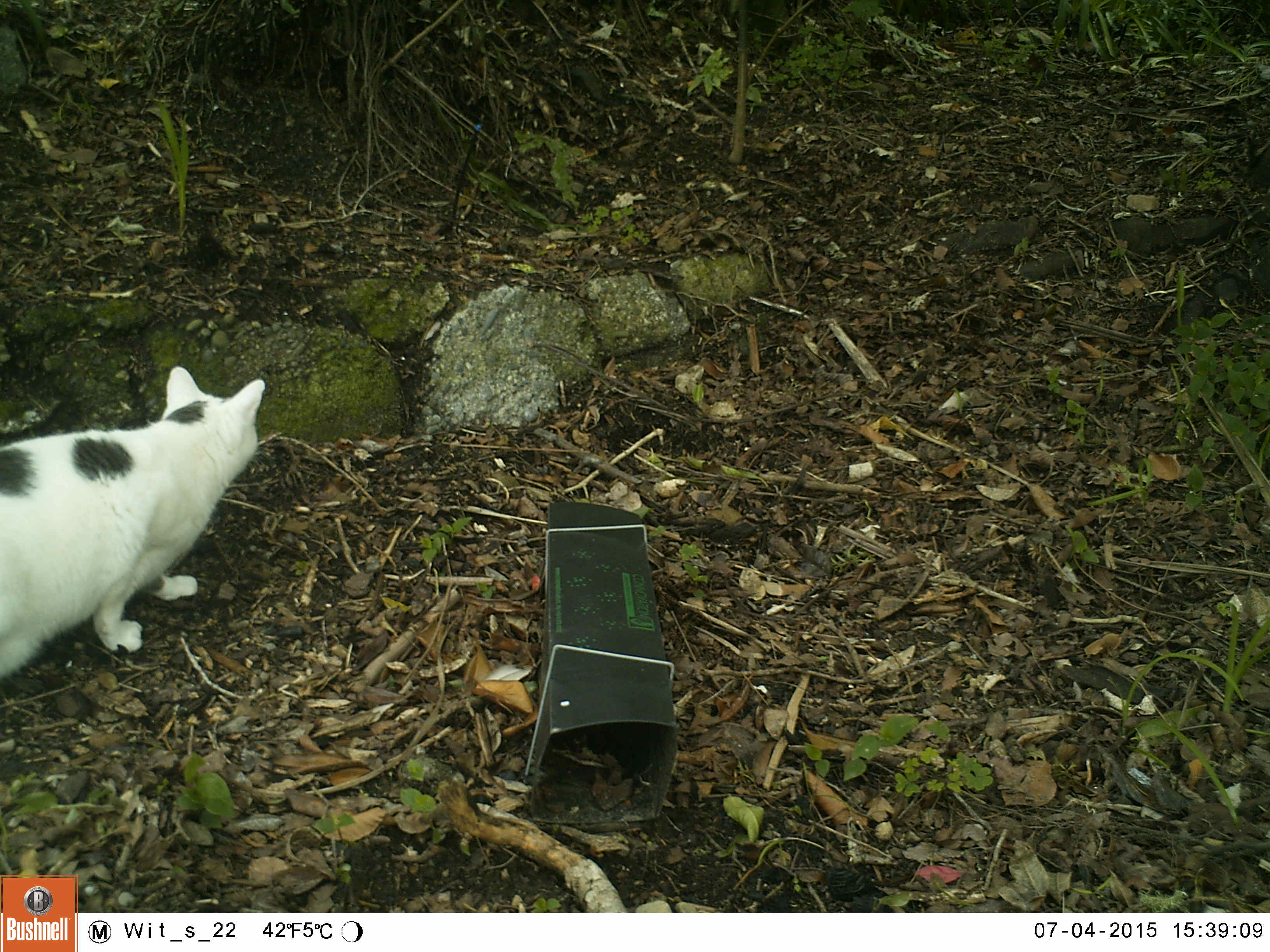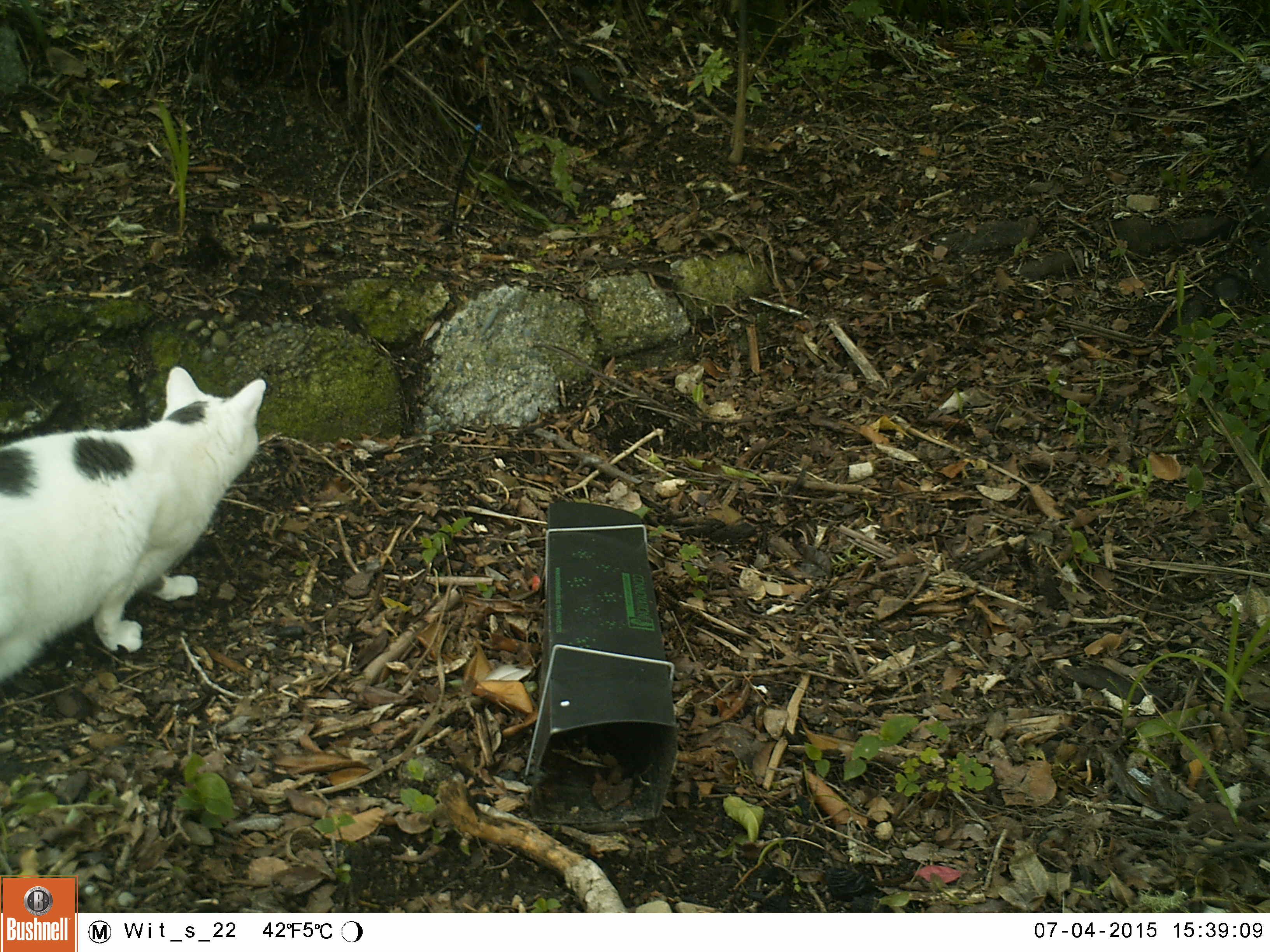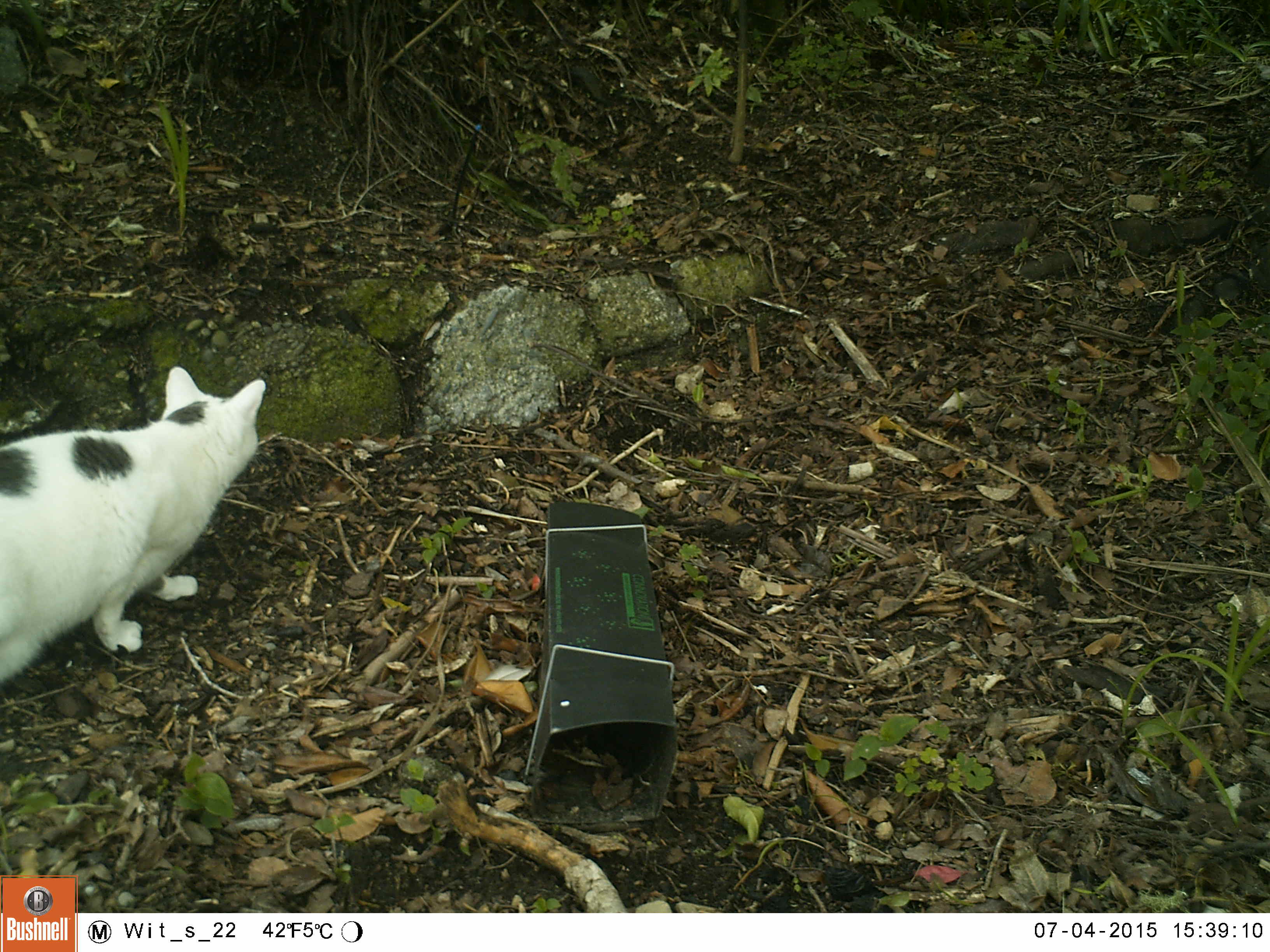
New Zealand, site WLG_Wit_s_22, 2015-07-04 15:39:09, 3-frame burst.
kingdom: Animalia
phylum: Chordata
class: Mammalia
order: Carnivora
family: Felidae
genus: Felis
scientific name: Felis catus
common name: domestic cat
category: cat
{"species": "cat (domestic cat) (Felis catus)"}